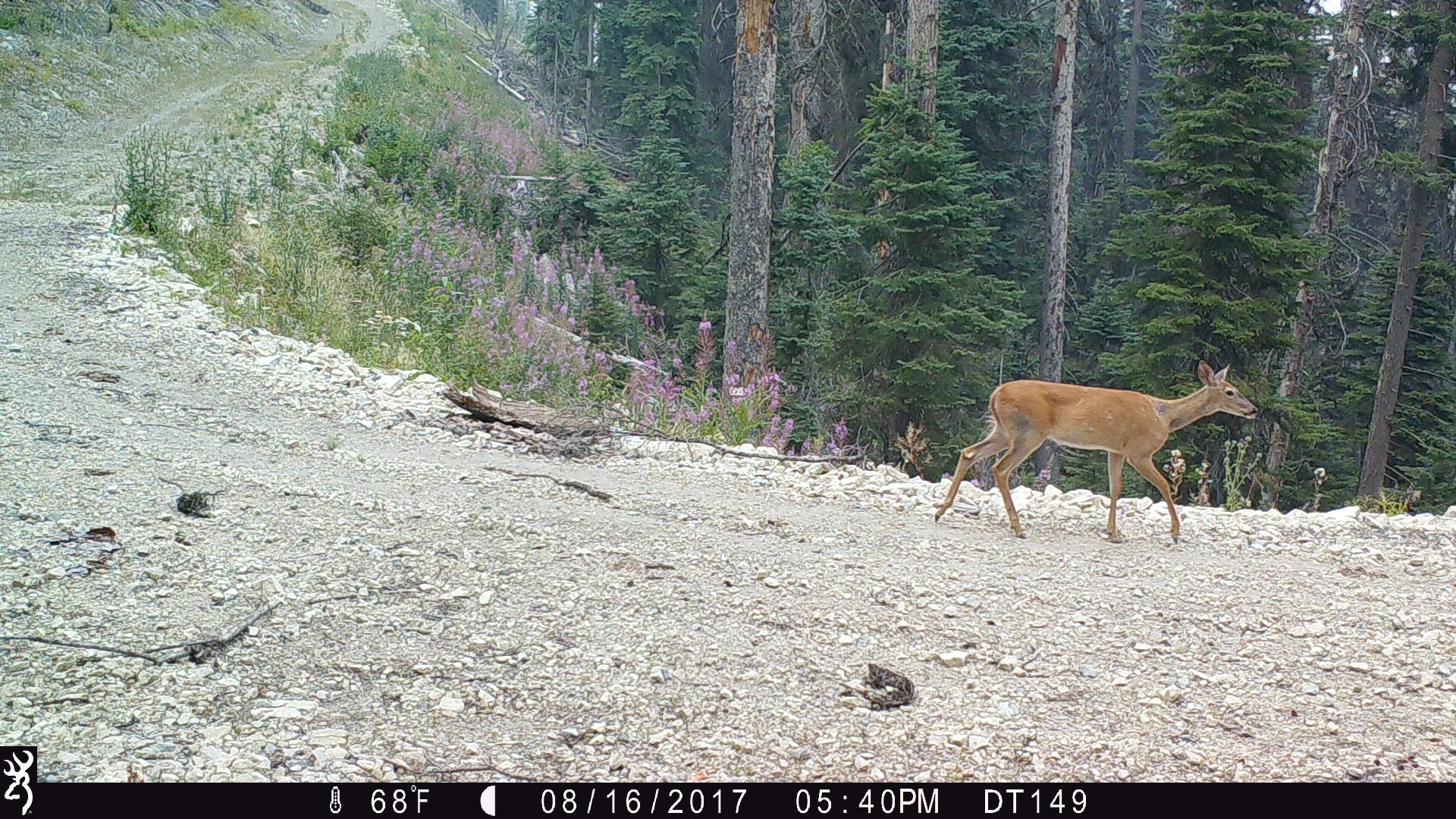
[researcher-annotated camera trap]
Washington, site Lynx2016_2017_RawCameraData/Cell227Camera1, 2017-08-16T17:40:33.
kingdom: Animalia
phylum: Chordata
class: Mammalia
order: Artiodactyla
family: Cervidae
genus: Odocoileus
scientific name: Odocoileus hemionus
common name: mule deer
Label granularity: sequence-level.